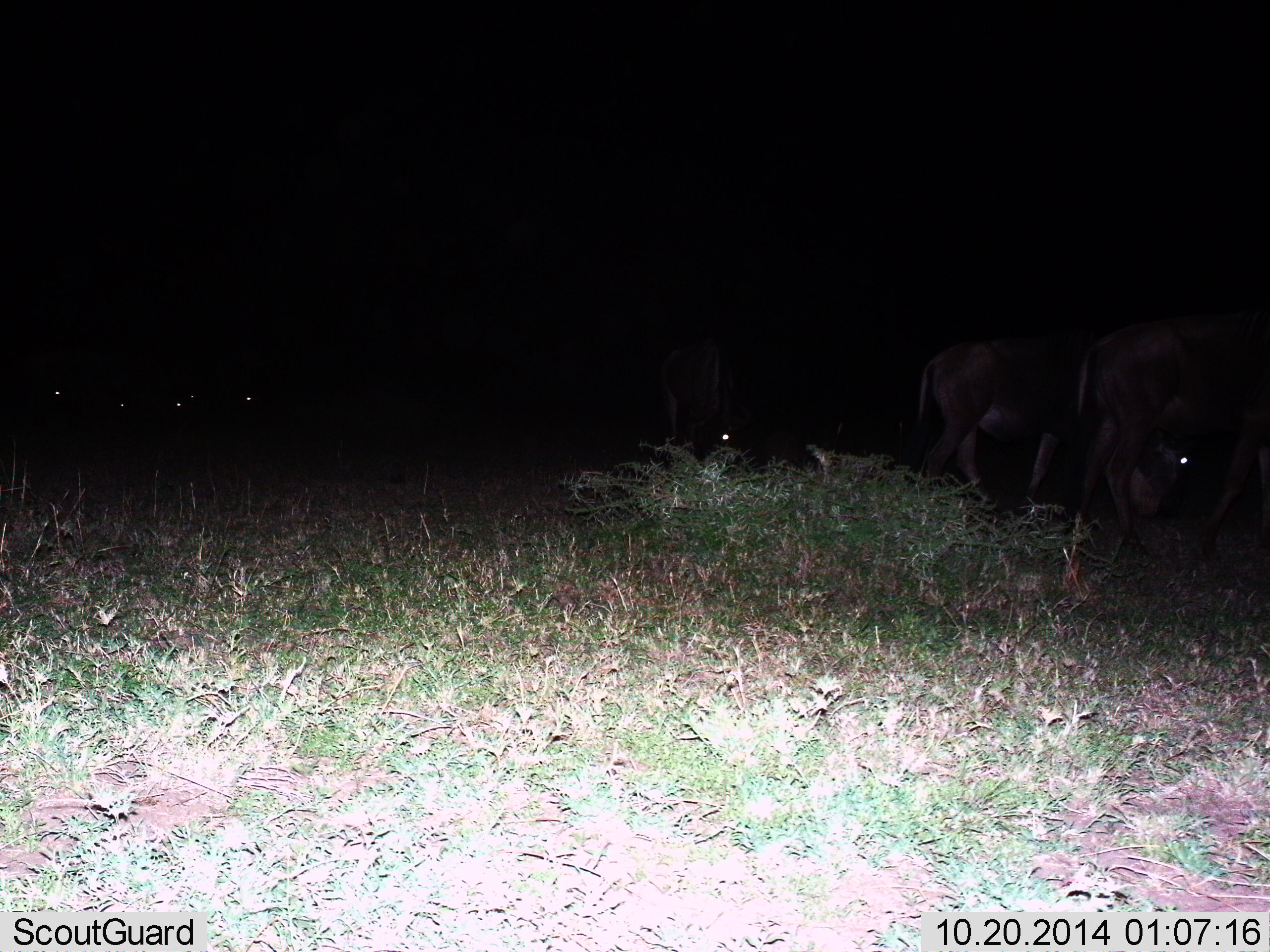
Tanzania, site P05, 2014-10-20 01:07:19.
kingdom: Animalia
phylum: Chordata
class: Mammalia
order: Artiodactyla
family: Bovidae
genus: Connochaetes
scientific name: Connochaetes taurinus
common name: blue wildebeest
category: wildebeest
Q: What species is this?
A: Wildebeest (blue wildebeest) (Connochaetes taurinus).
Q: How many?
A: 7.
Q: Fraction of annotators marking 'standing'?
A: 70%.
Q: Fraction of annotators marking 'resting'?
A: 0%.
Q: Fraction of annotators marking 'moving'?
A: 40%.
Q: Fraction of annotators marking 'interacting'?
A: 0%.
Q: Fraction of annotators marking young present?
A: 0%.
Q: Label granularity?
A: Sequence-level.